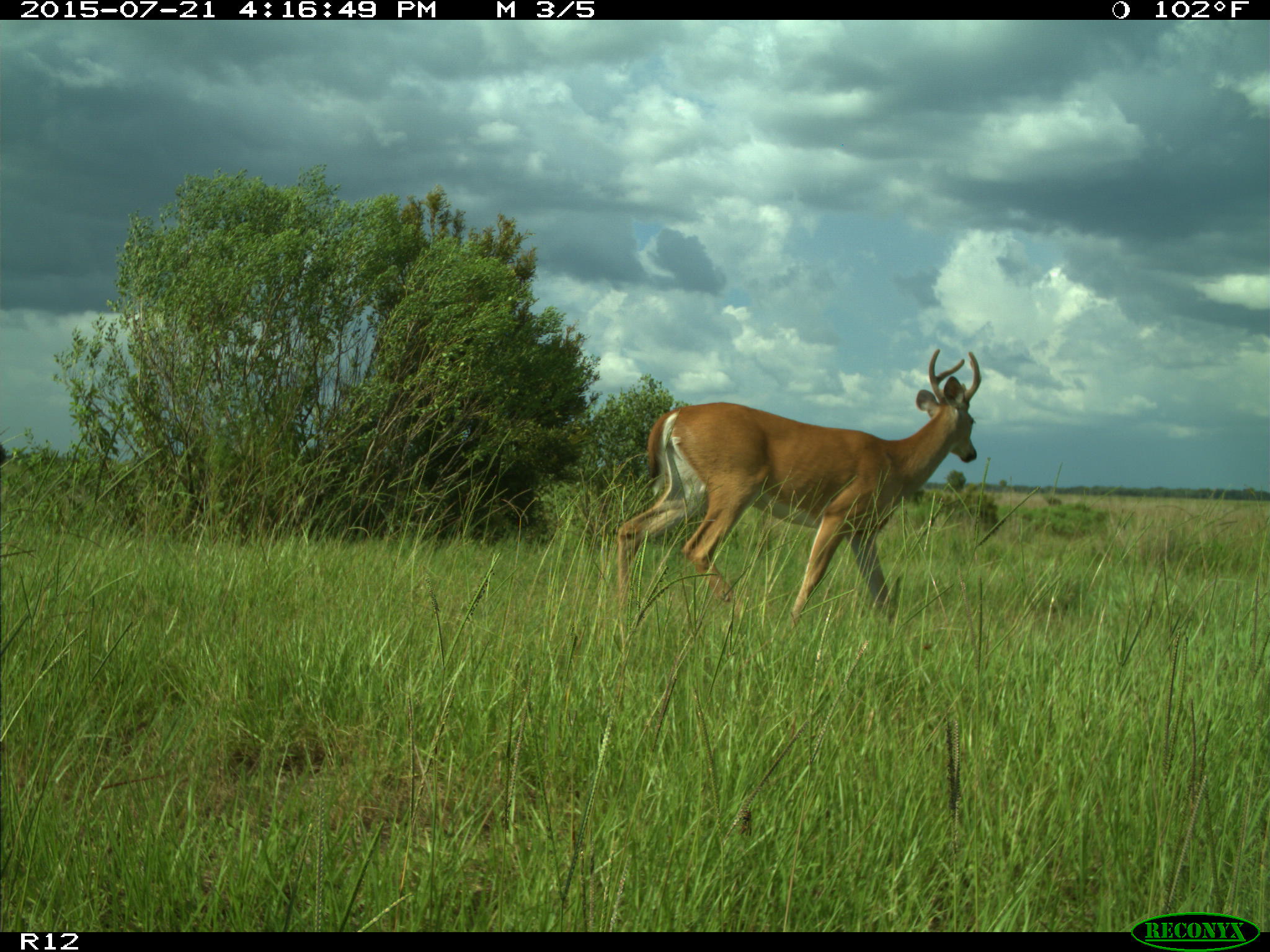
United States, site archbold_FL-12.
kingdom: Animalia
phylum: Chordata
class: Mammalia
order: Artiodactyla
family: Cervidae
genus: Odocoileus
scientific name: Odocoileus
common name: deer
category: unidentified deer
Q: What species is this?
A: Unidentified deer (deer) (Odocoileus).